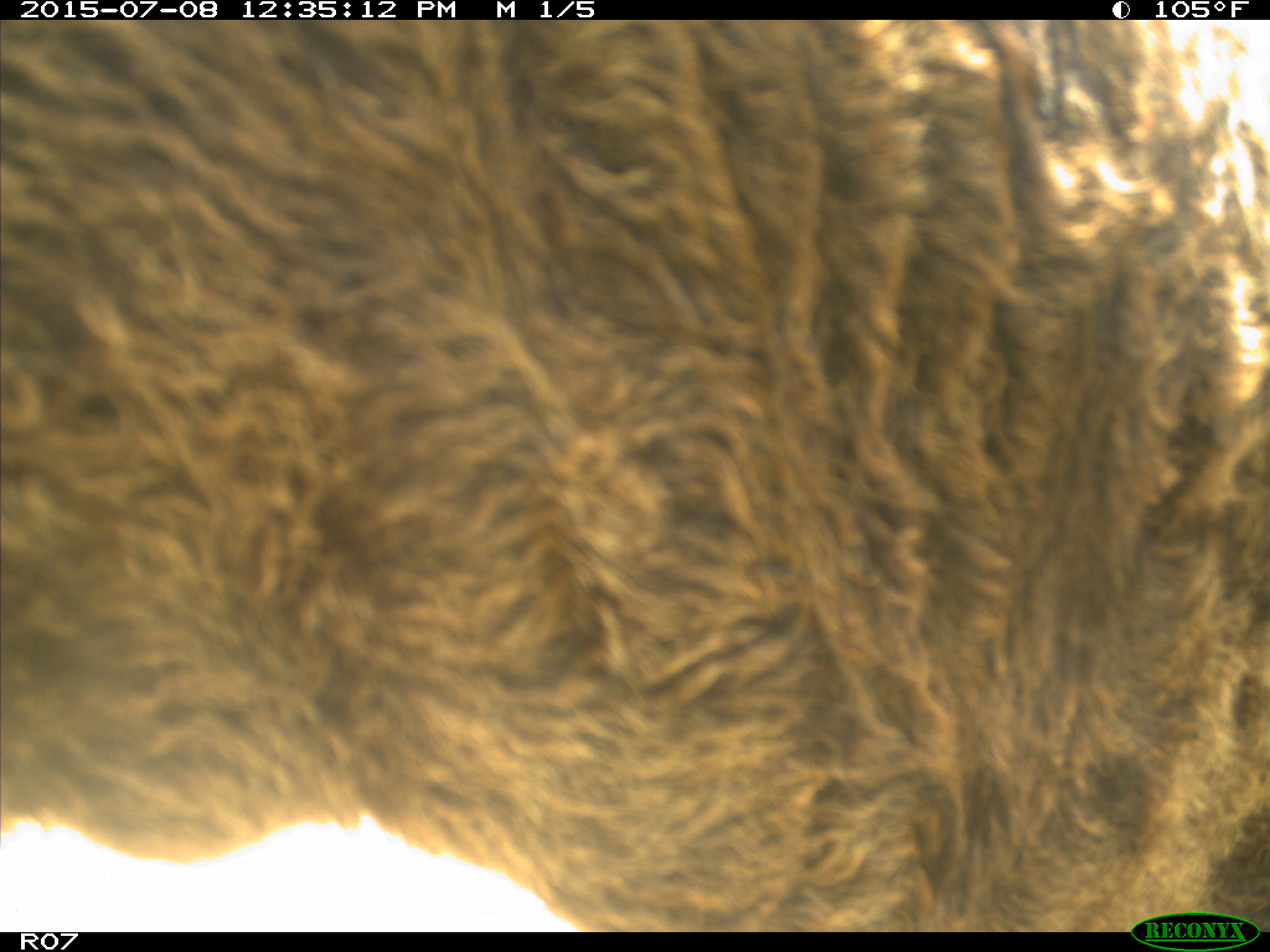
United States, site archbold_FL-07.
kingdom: Animalia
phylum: Chordata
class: Mammalia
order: Artiodactyla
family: Bovidae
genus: Bos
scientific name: Bos taurus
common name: domestic cow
Bos taurus (domestic cow).